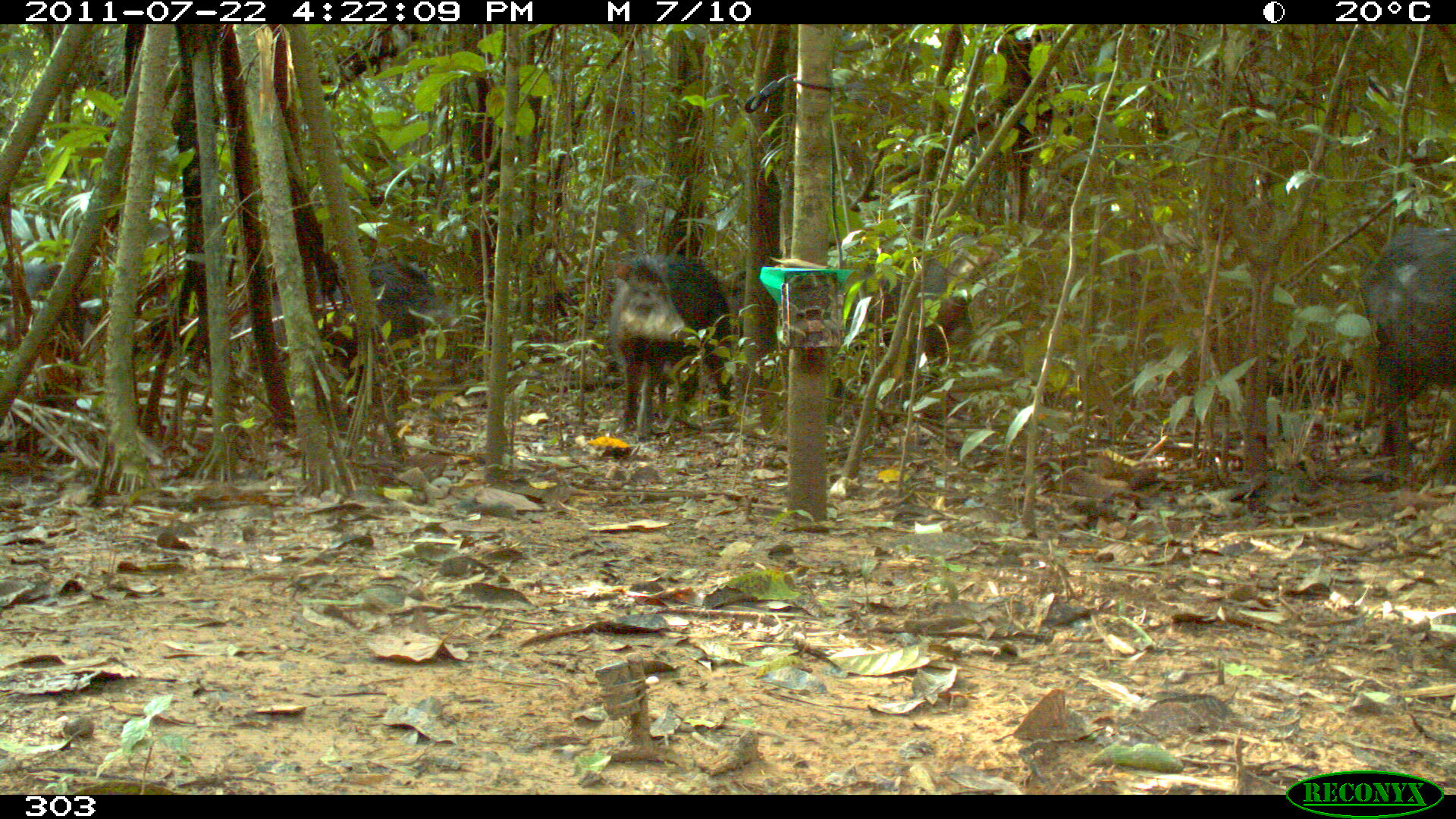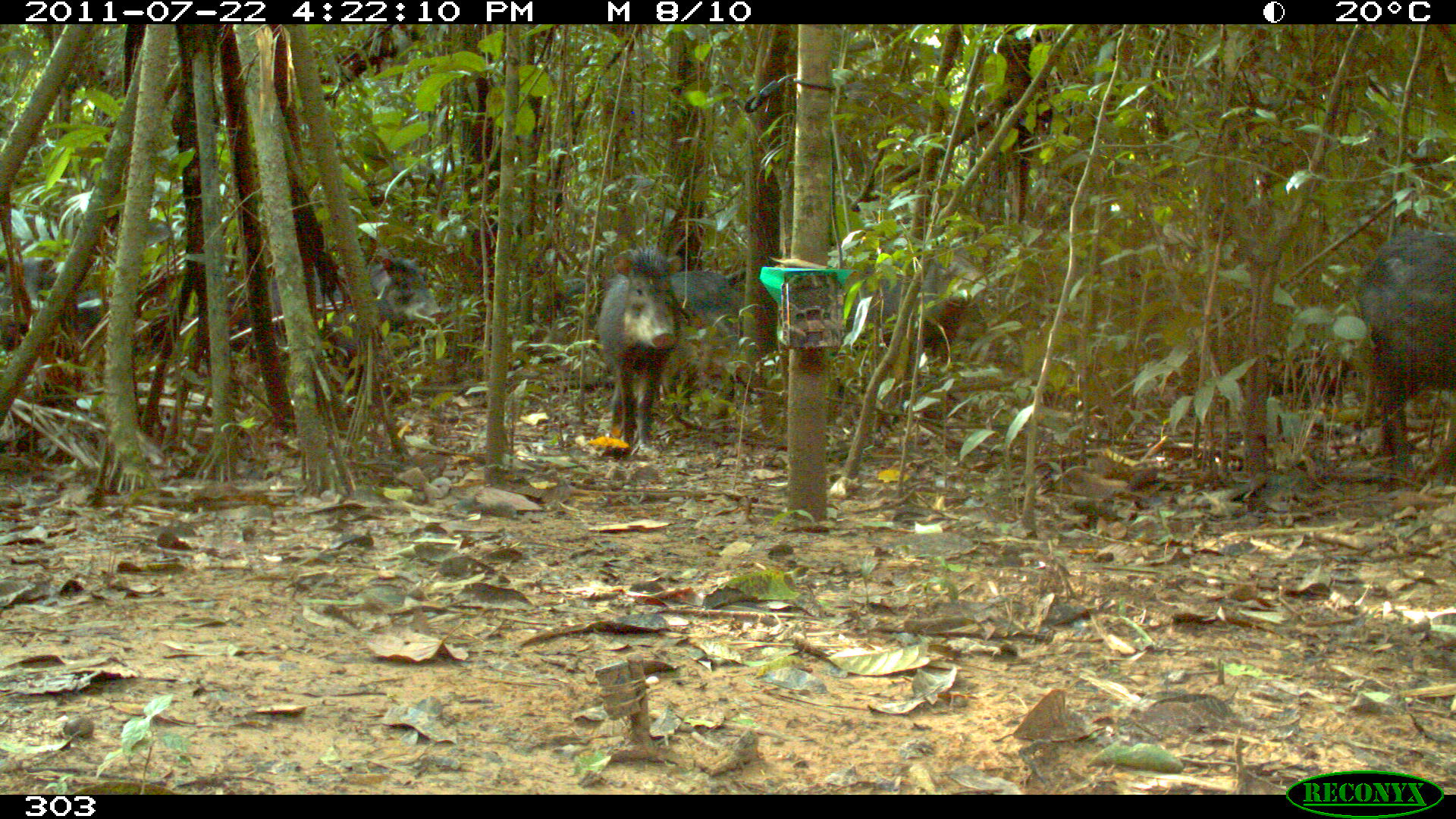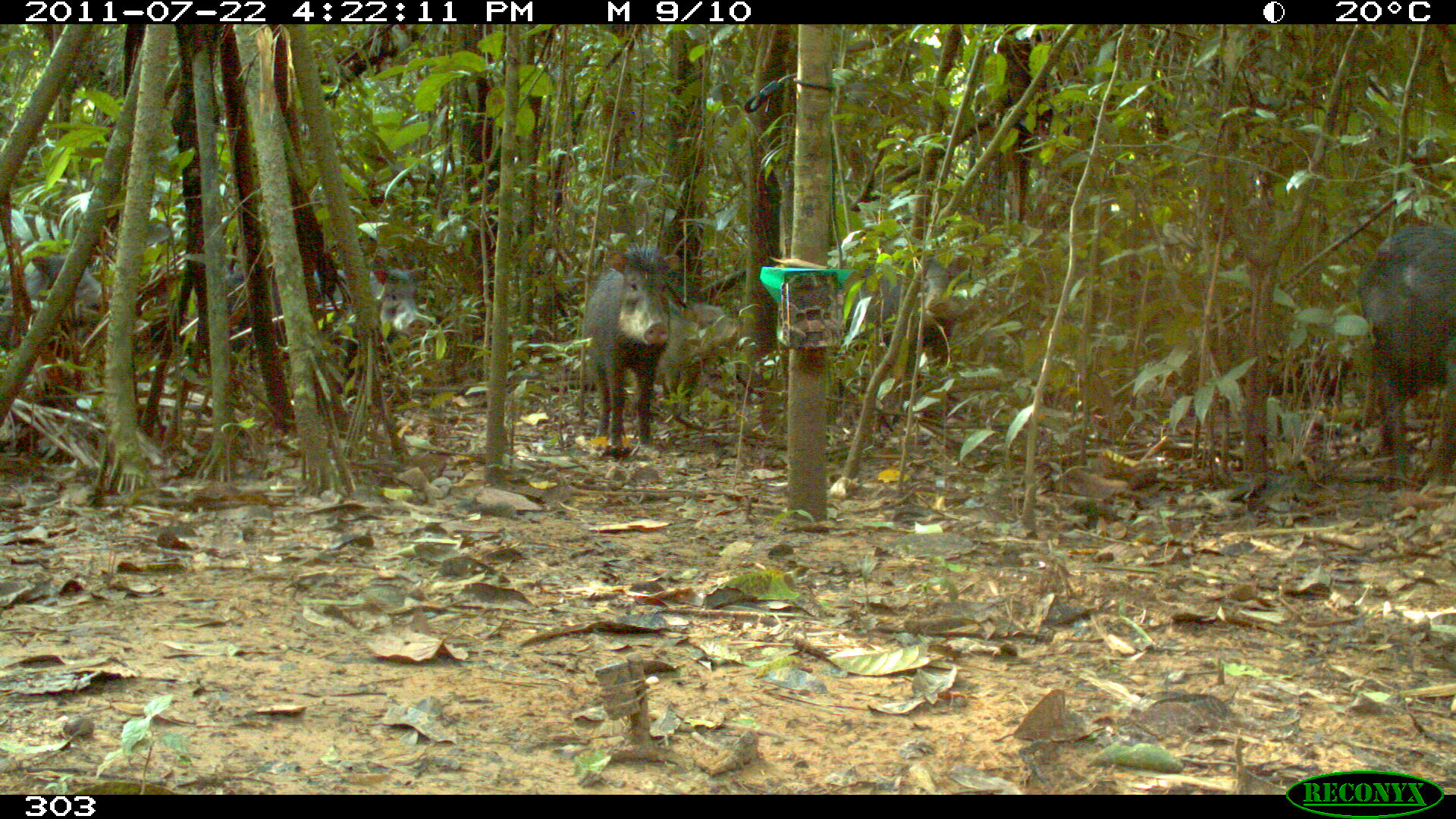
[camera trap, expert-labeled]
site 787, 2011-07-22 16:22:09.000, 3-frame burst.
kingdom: Animalia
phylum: Chordata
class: Mammalia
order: Artiodactyla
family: Tayassuidae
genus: Tayassu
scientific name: Tayassu pecari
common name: white-lipped peccary